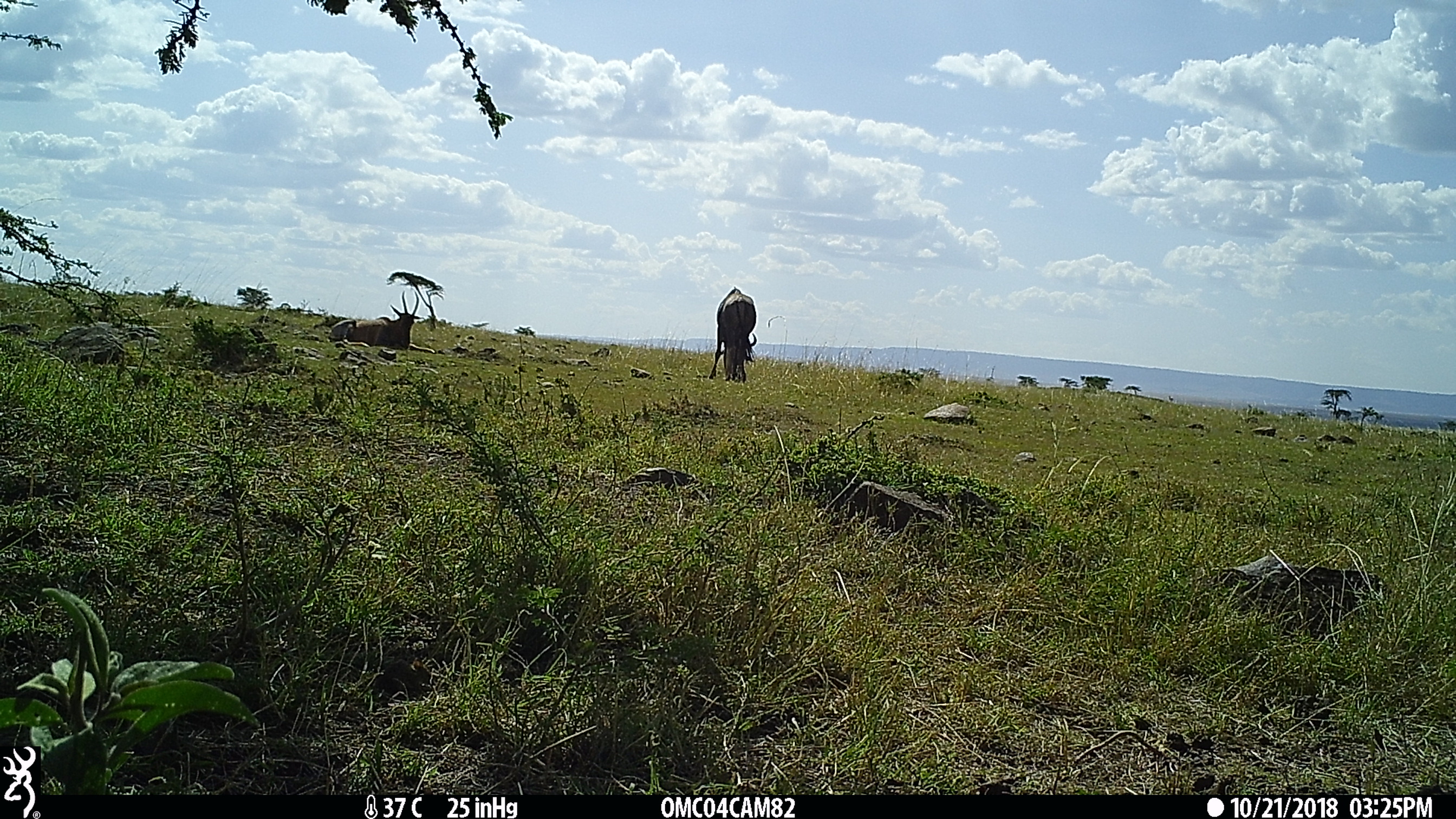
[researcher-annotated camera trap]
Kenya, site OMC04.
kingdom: Animalia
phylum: Chordata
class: Mammalia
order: Artiodactyla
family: Bovidae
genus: Connochaetes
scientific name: Connochaetes taurinus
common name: blue wildebeest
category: wildebeest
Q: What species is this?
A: Wildebeest (blue wildebeest) (Connochaetes taurinus).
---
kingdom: Animalia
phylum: Chordata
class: Mammalia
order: Artiodactyla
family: Bovidae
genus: Damaliscus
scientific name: Damaliscus lunatus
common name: topi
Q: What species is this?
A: Topi (Damaliscus lunatus).